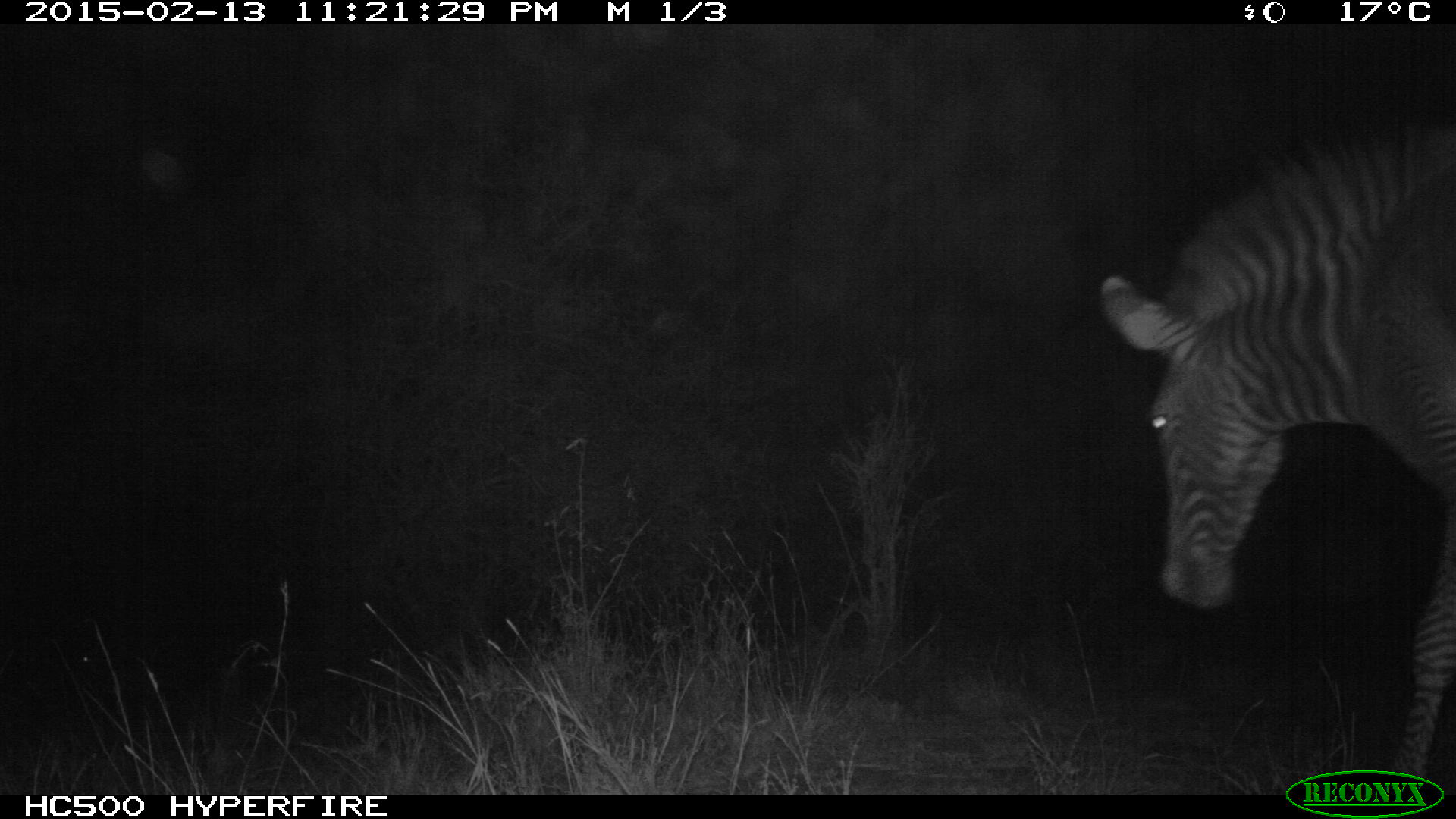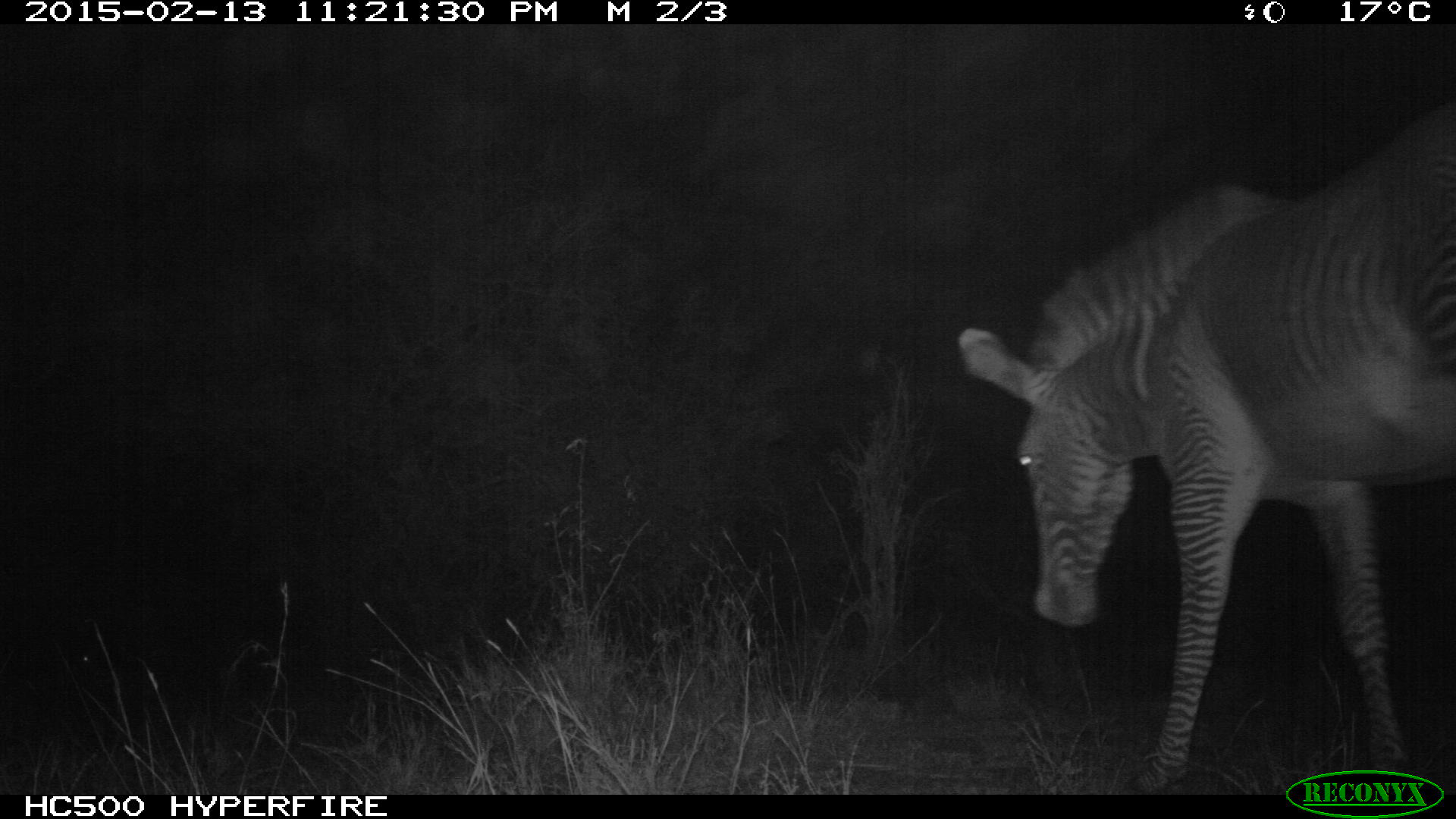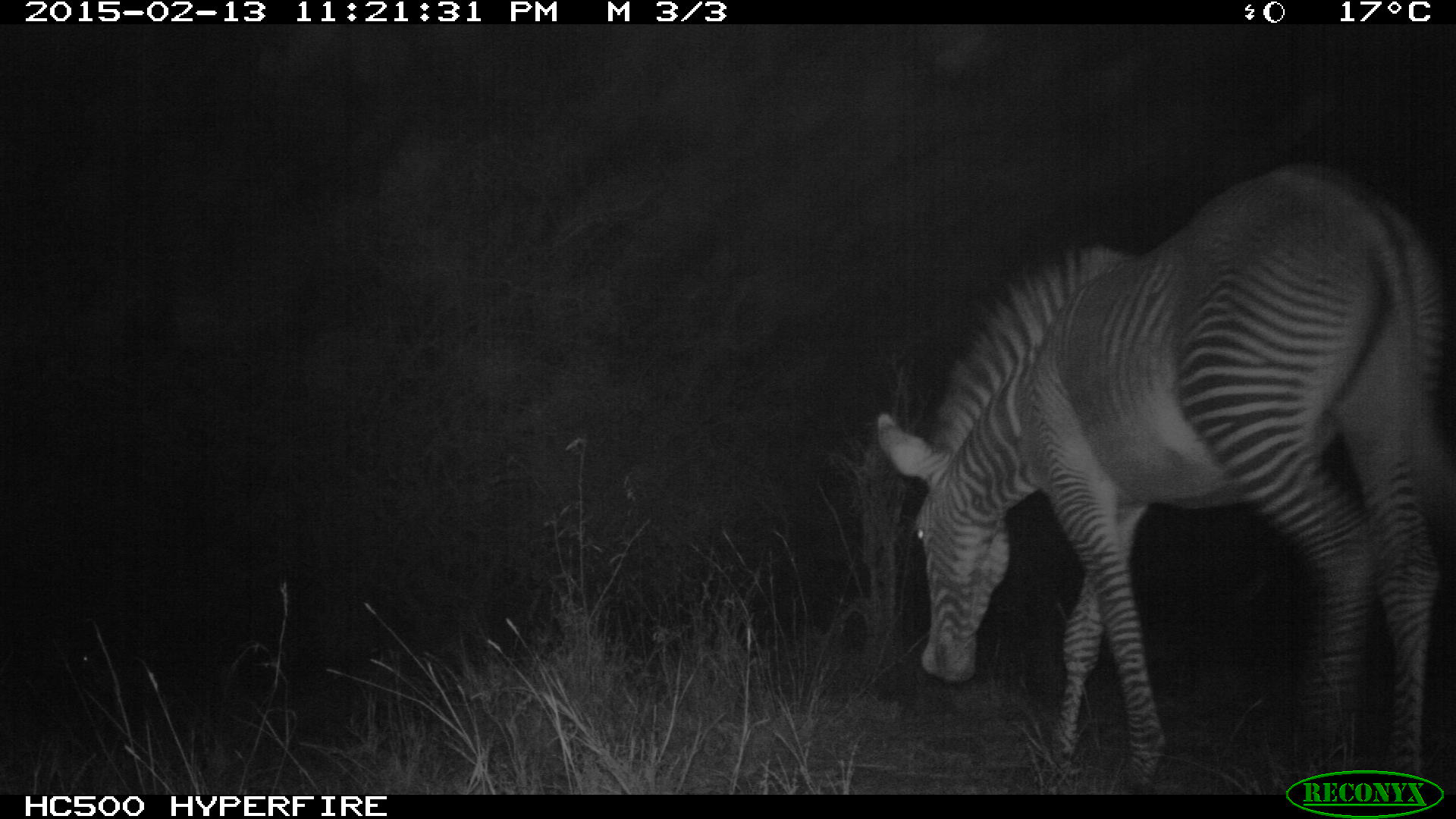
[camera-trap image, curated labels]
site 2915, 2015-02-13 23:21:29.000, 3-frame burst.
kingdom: Animalia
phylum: Chordata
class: Mammalia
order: Perissodactyla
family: Equidae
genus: Equus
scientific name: Equus grevyi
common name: grévy's zebra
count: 1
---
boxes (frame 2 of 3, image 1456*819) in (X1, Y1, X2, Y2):
equus grevyi: (952, 95, 1456, 792)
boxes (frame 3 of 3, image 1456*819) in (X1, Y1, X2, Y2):
equus grevyi: (871, 153, 1456, 794)